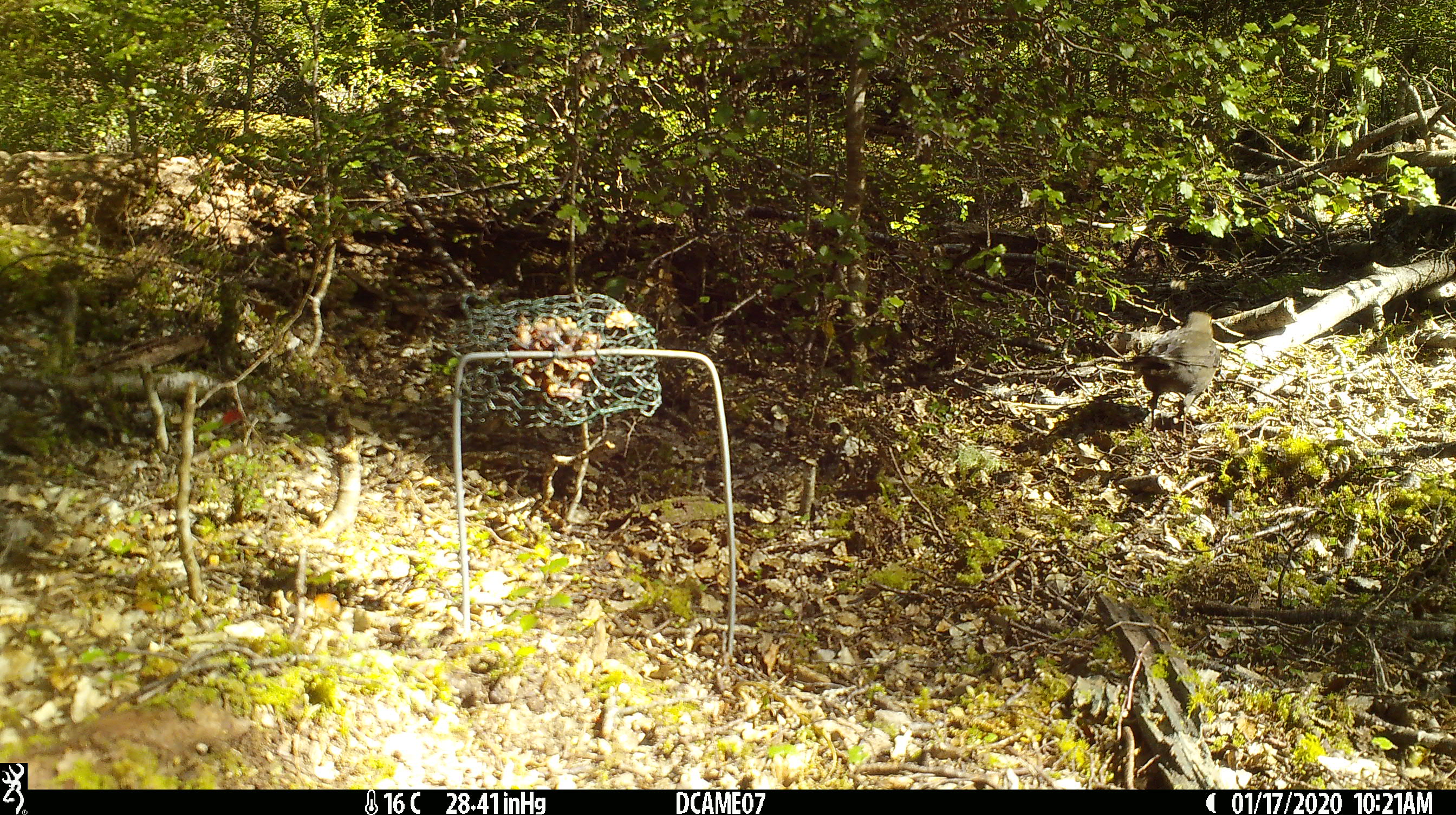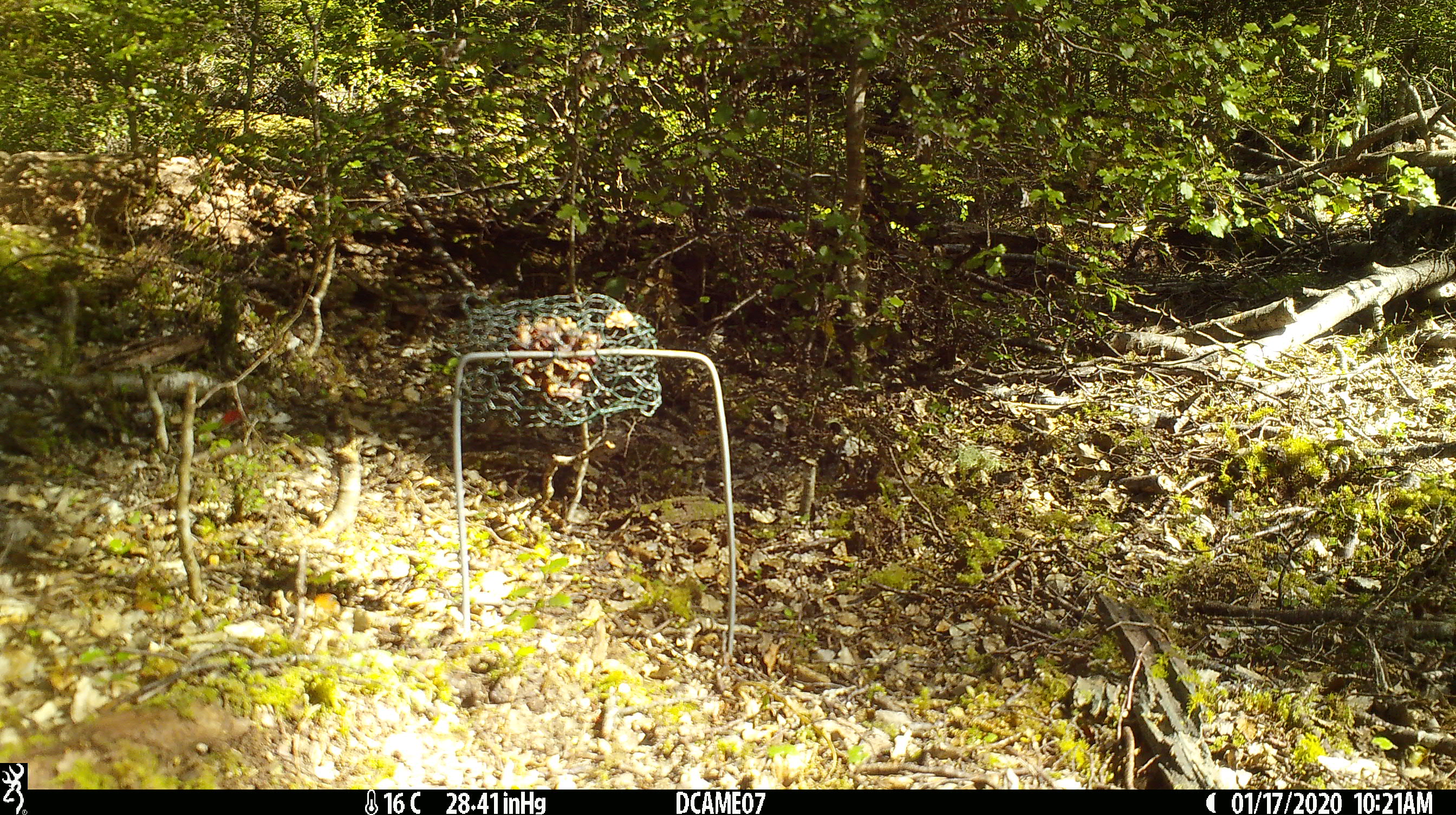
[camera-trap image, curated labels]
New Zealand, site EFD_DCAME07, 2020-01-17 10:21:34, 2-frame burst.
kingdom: Animalia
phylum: Chordata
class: Aves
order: Passeriformes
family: Turdidae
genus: Turdus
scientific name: Turdus merula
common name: eurasian blackbird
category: blackbird